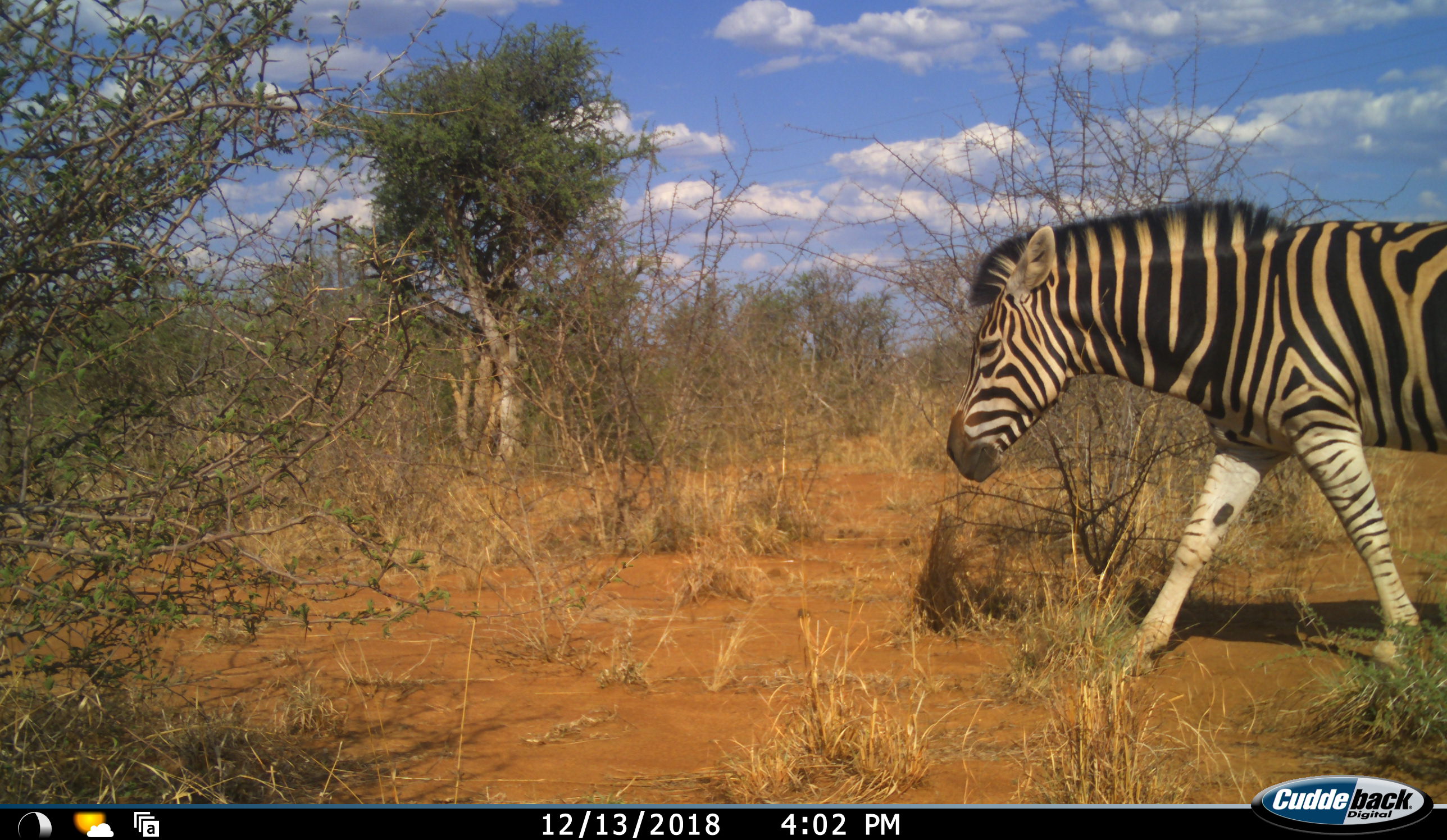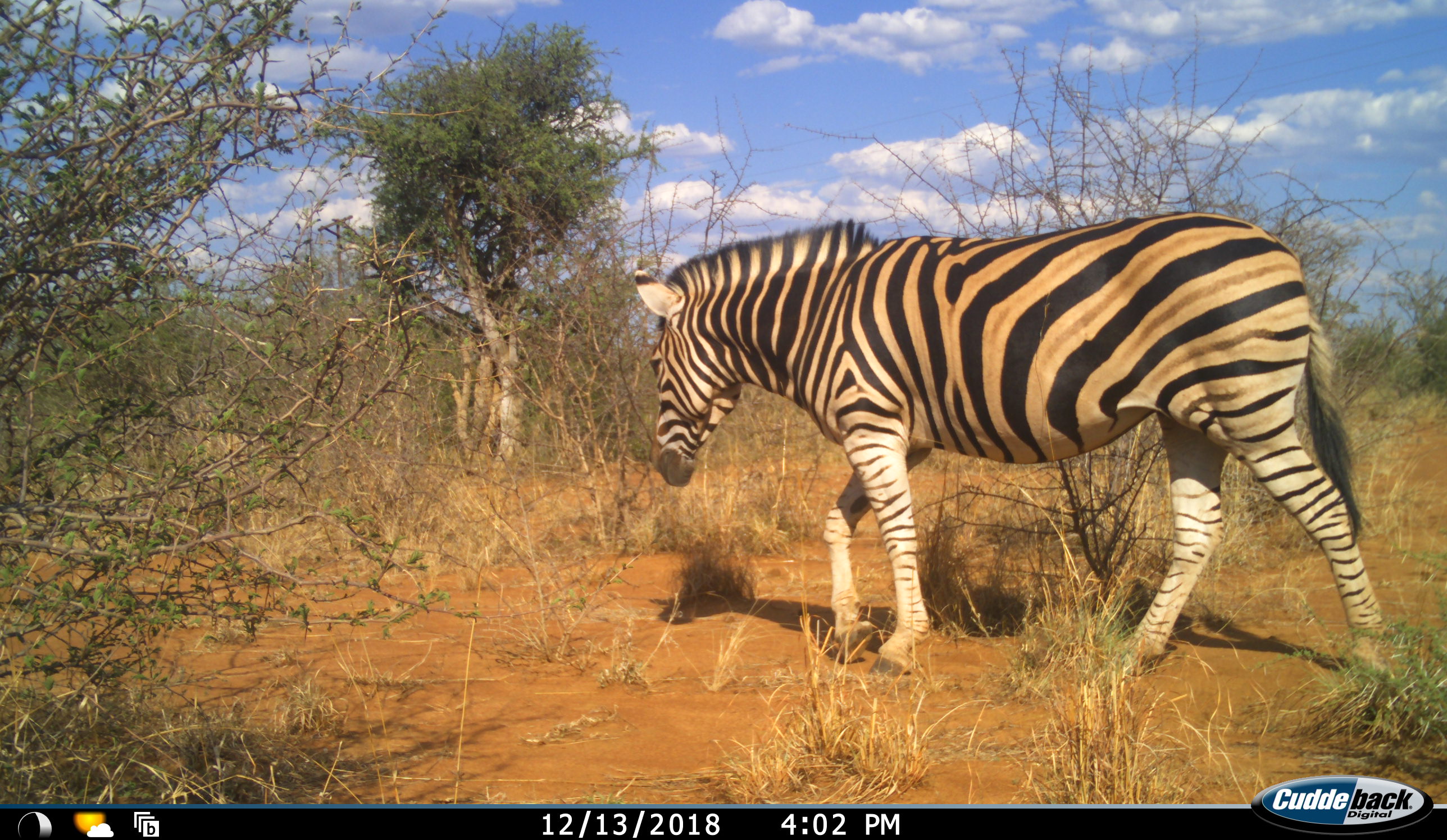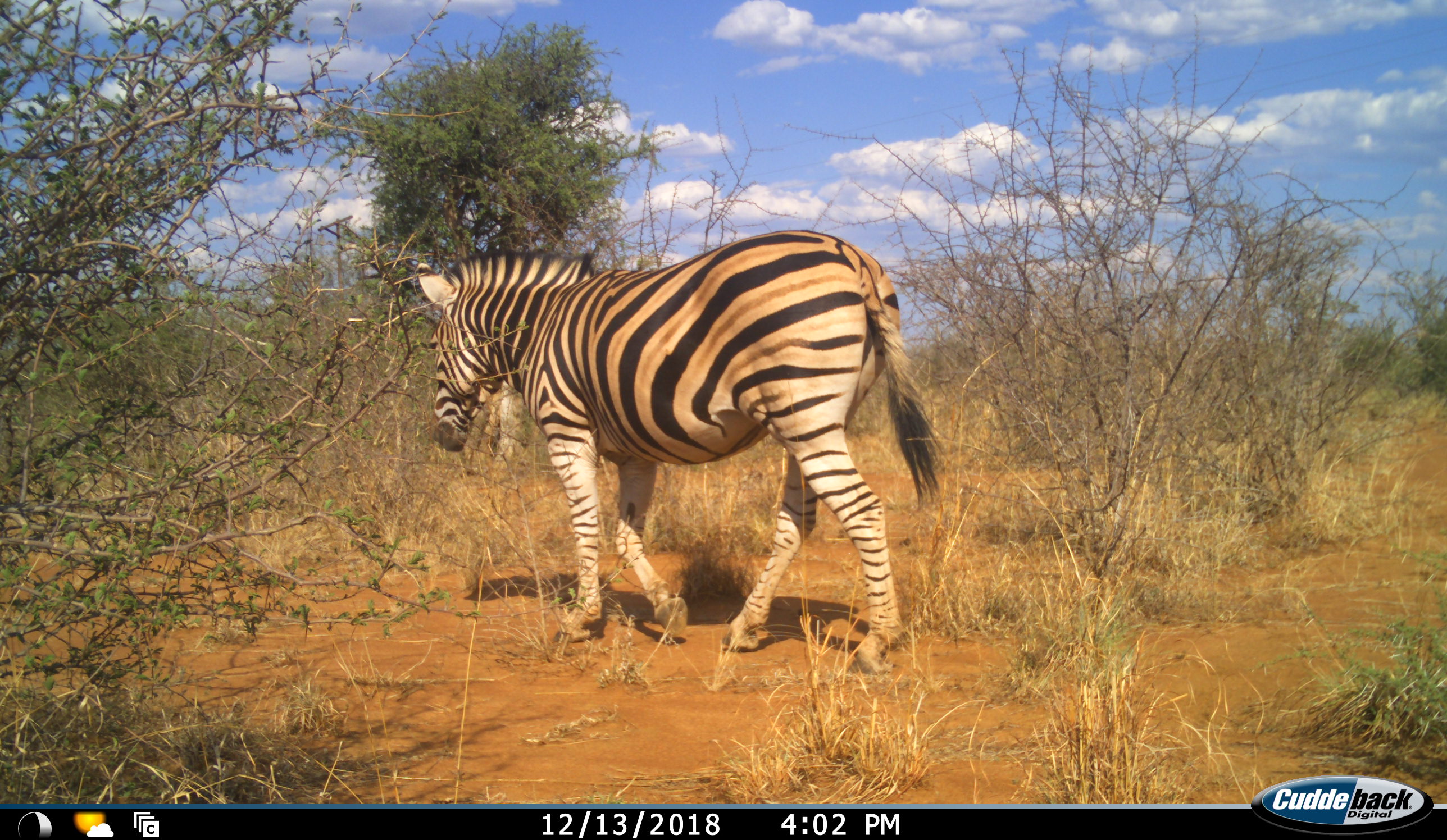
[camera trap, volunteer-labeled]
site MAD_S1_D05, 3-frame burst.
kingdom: Animalia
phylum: Chordata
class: Mammalia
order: Perissodactyla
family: Equidae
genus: Equus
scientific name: Equus quagga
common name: plains zebra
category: zebraplains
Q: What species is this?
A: Zebraplains (plains zebra) (Equus quagga).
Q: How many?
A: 1.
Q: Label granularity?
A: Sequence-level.